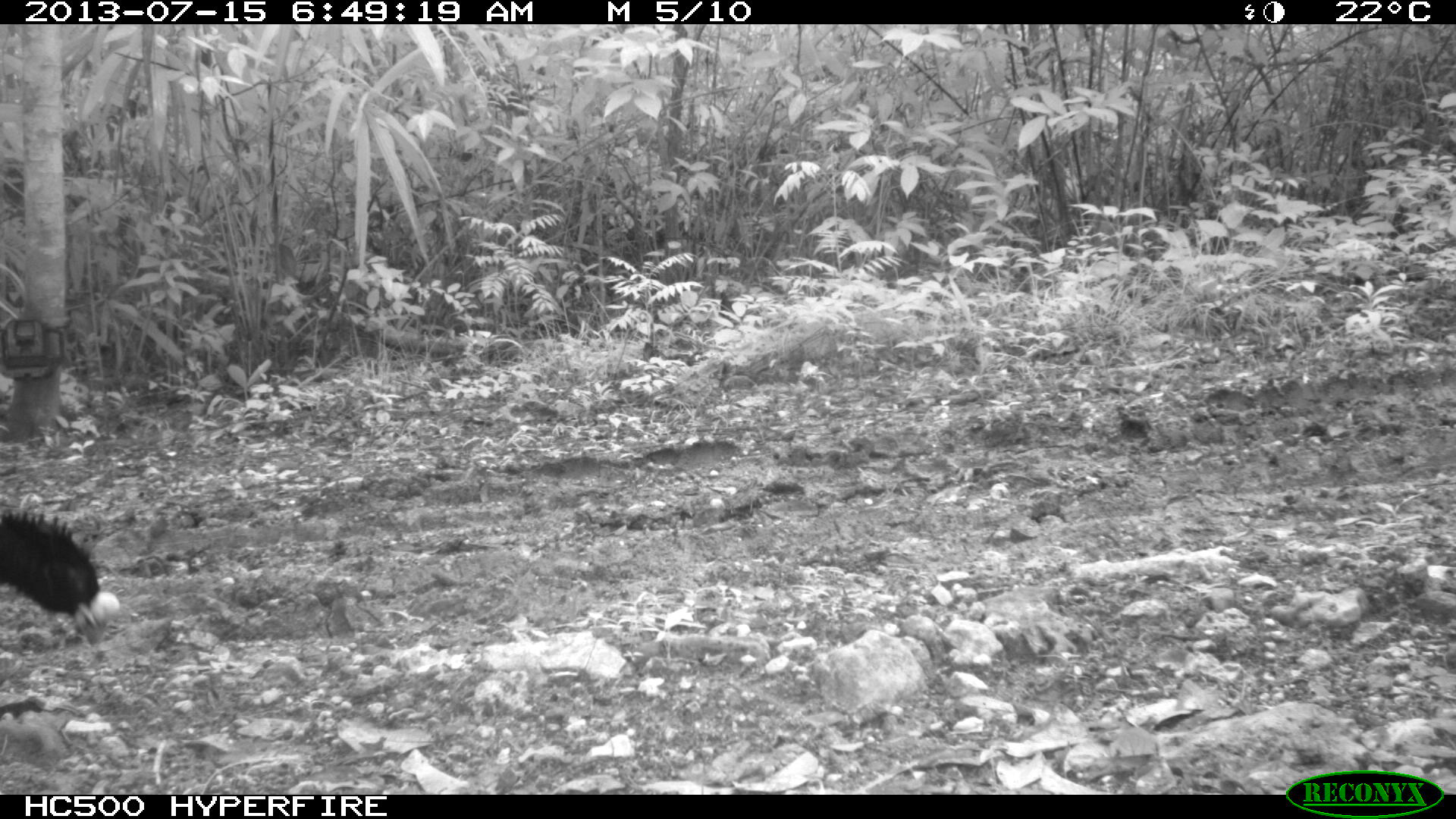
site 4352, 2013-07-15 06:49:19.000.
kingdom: Animalia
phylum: Chordata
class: Aves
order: Galliformes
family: Cracidae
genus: Crax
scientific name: Crax rubra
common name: great curassow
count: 1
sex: male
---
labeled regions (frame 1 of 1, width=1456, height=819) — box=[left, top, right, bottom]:
crax rubra: box=[0, 509, 121, 646]